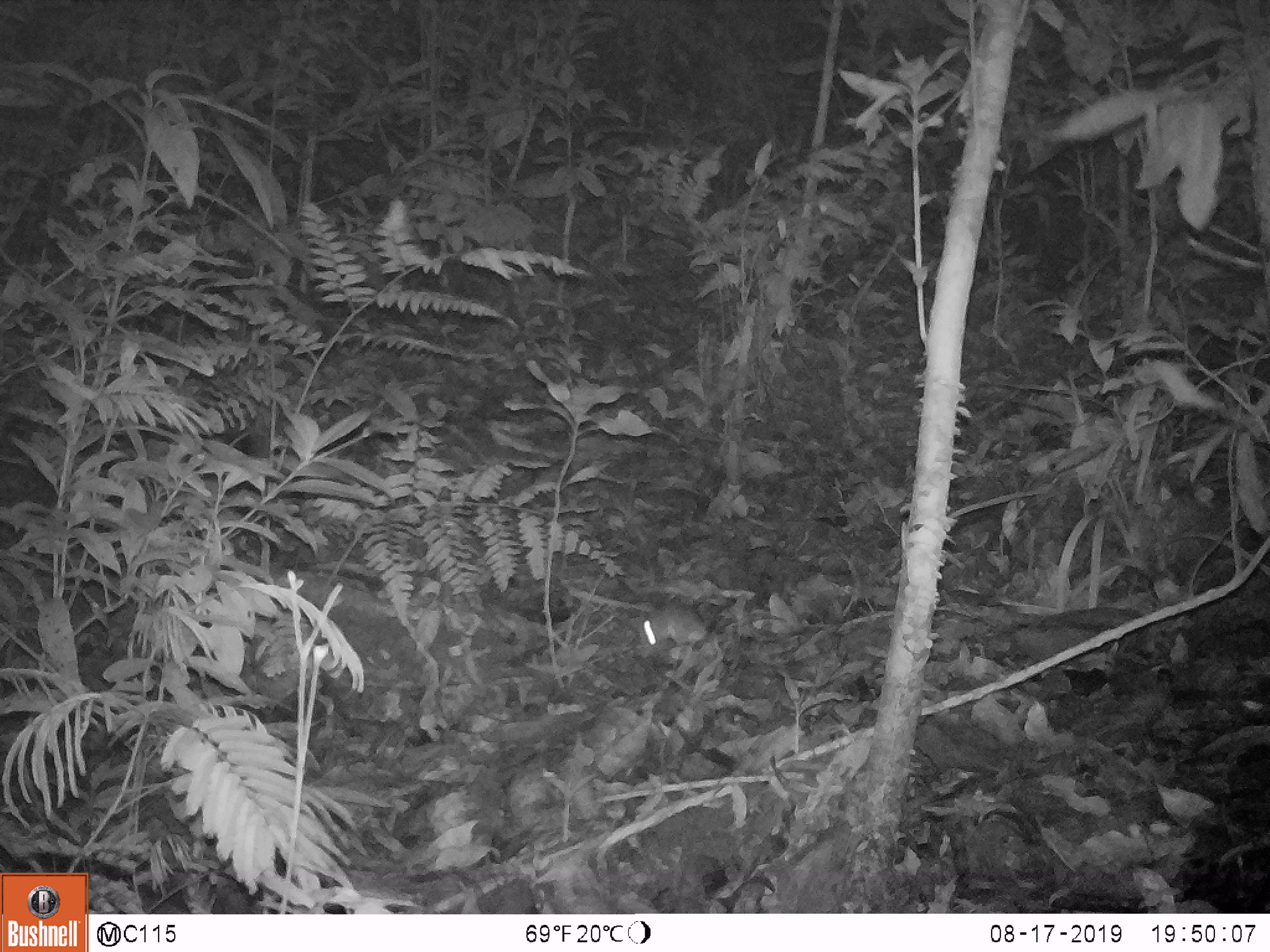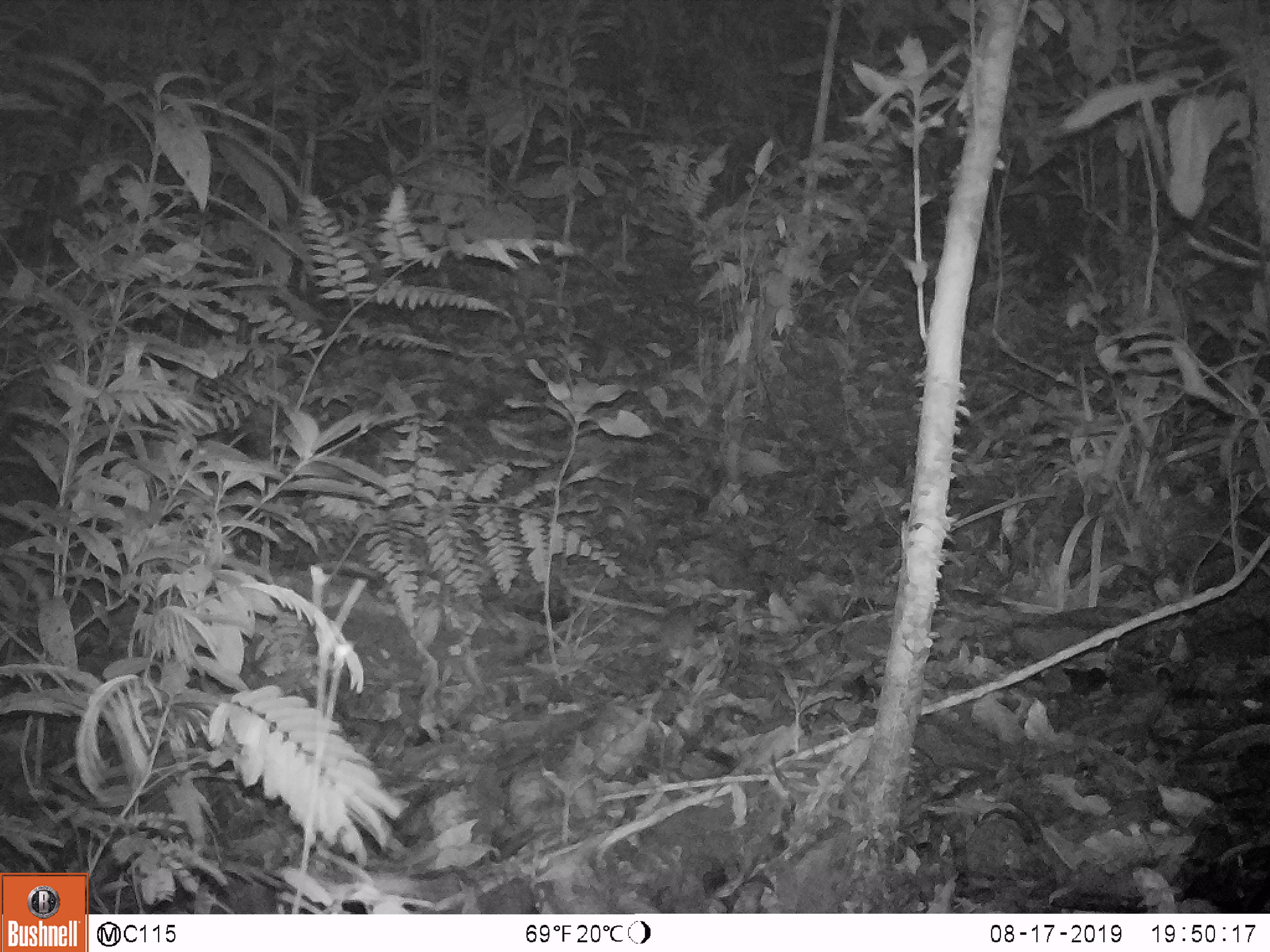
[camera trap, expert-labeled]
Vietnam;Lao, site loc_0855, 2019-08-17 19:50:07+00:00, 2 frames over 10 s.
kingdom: Animalia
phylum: Chordata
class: Mammalia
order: Rodentia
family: Muridae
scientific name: Muridae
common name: old-world mice and rats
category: unidentified murid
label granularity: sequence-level